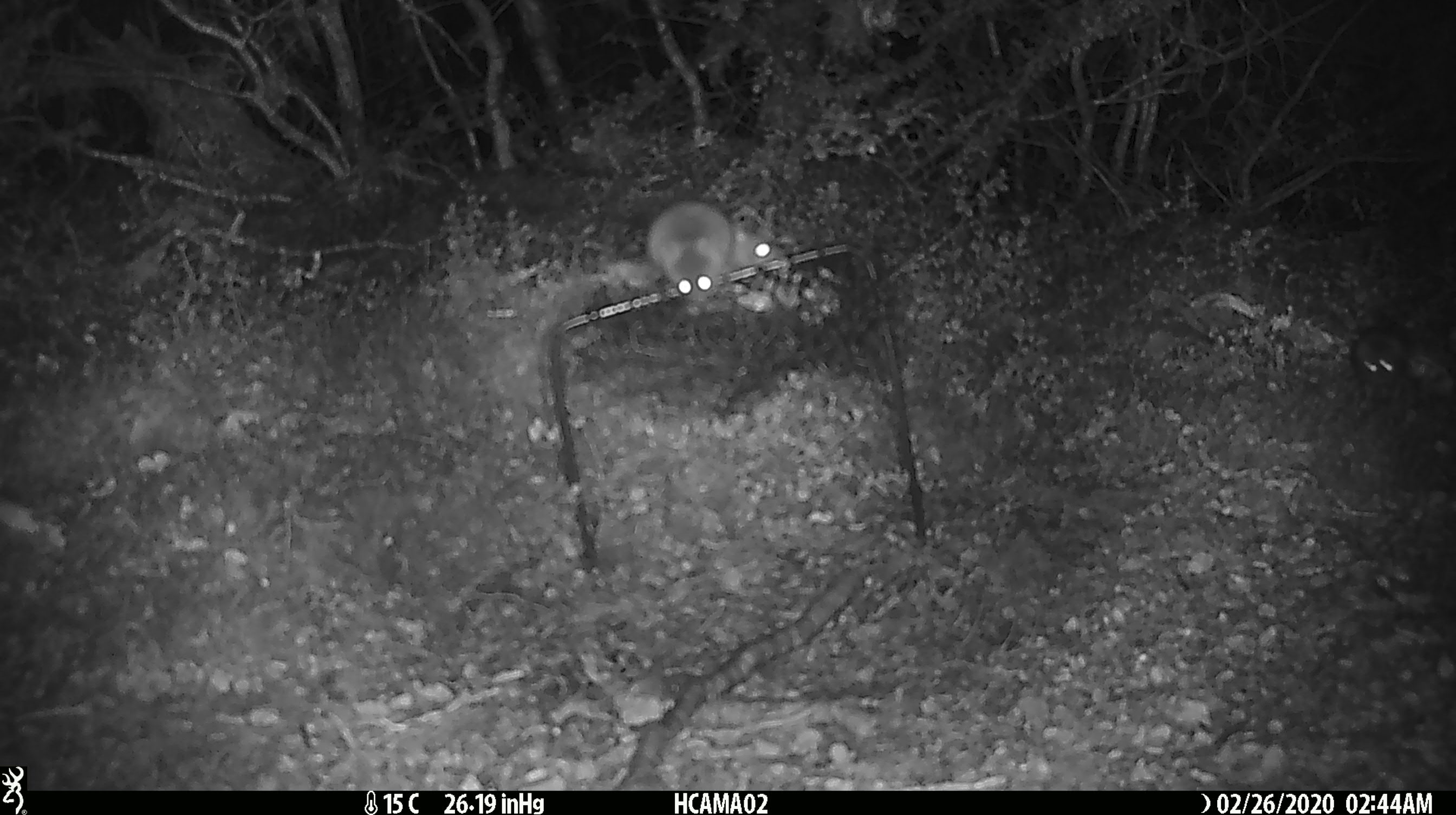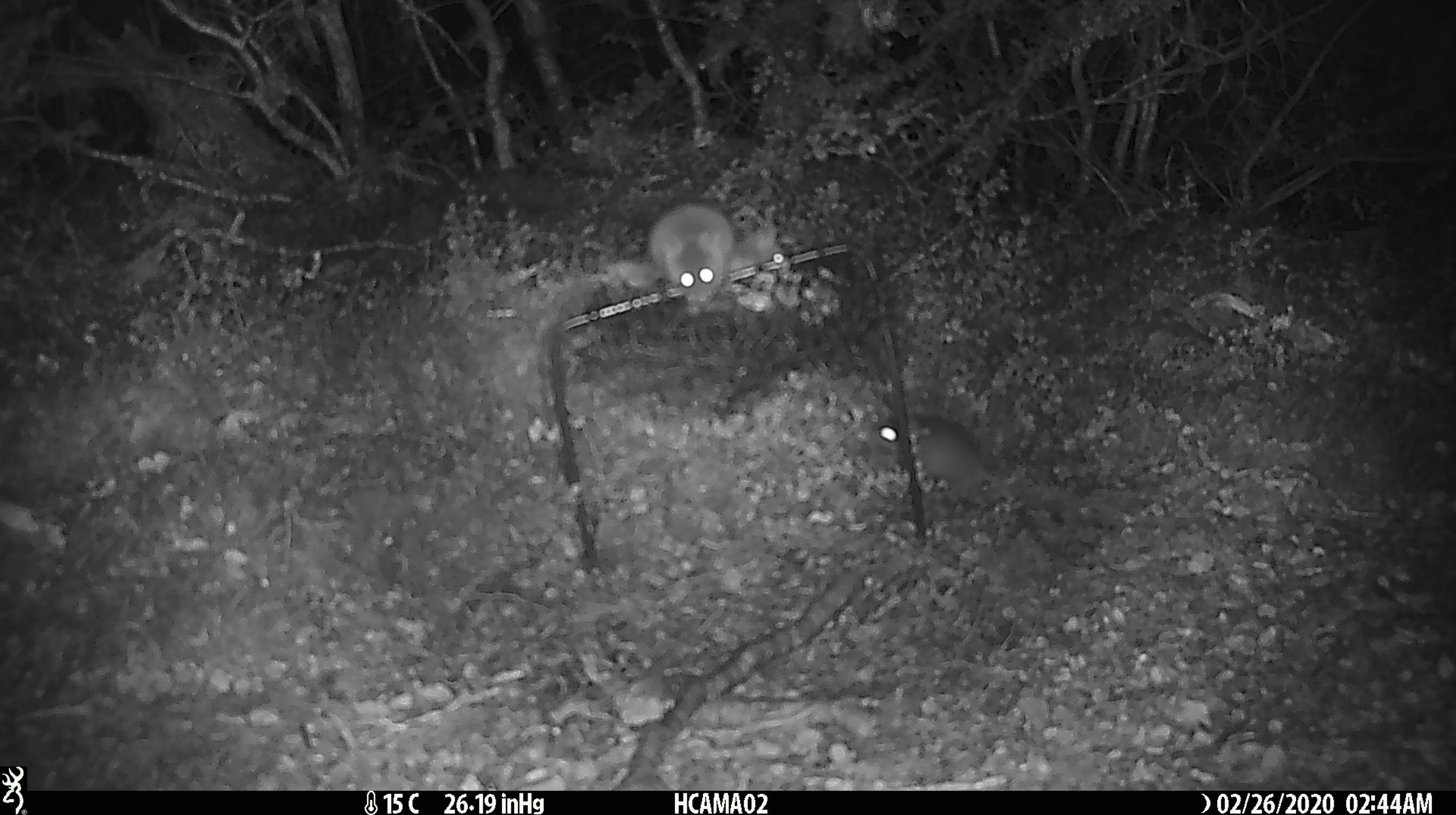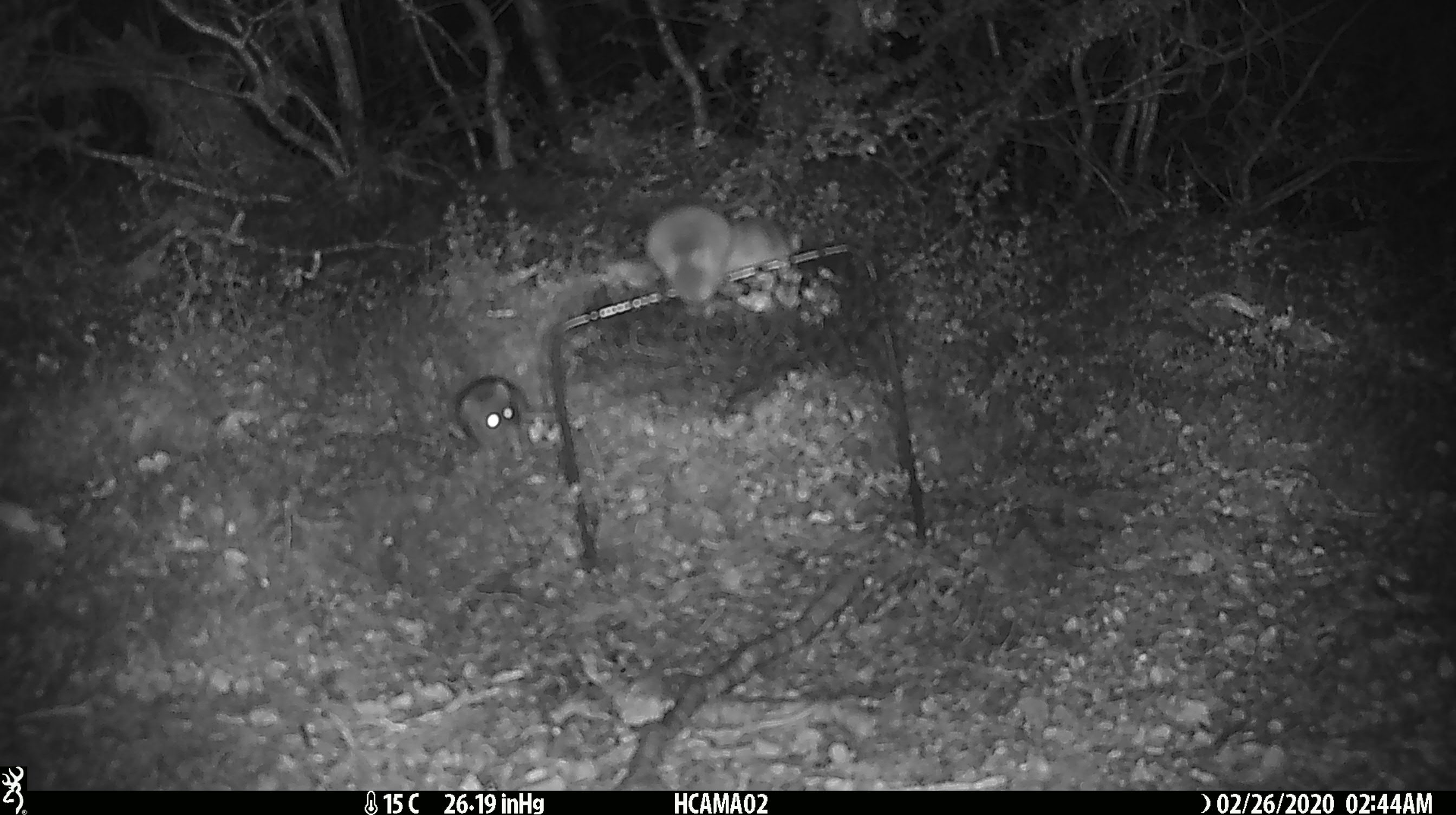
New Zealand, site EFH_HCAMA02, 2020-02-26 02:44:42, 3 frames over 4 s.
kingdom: Animalia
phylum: Chordata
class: Mammalia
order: Rodentia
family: Muridae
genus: Mus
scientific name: Mus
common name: mouse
Mouse (Mus).